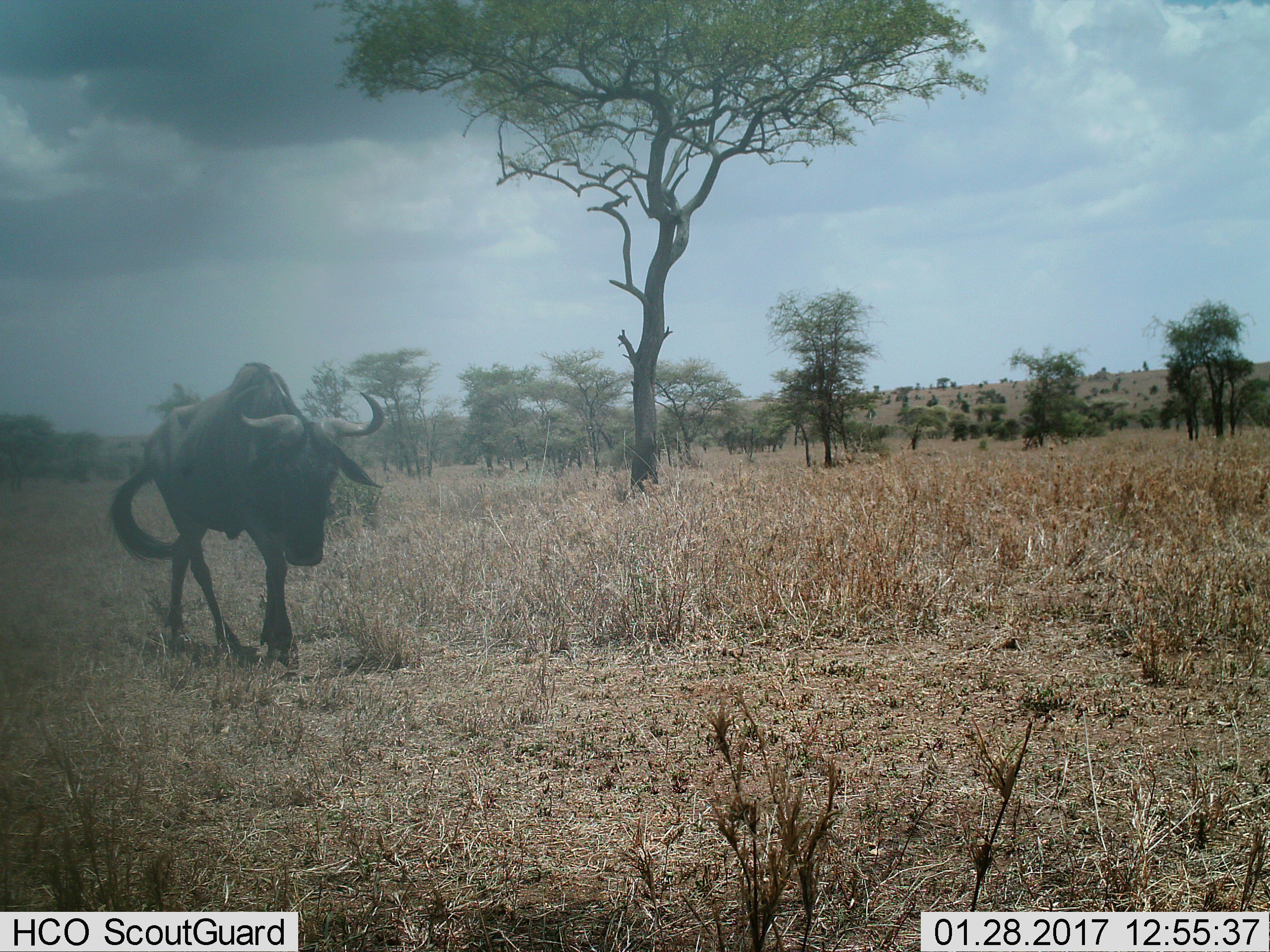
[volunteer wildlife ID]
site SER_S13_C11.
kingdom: Animalia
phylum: Chordata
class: Mammalia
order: Artiodactyla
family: Bovidae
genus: Connochaetes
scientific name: Connochaetes taurinus taurinus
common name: blue wildebeest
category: wildebeestblue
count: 1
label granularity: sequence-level